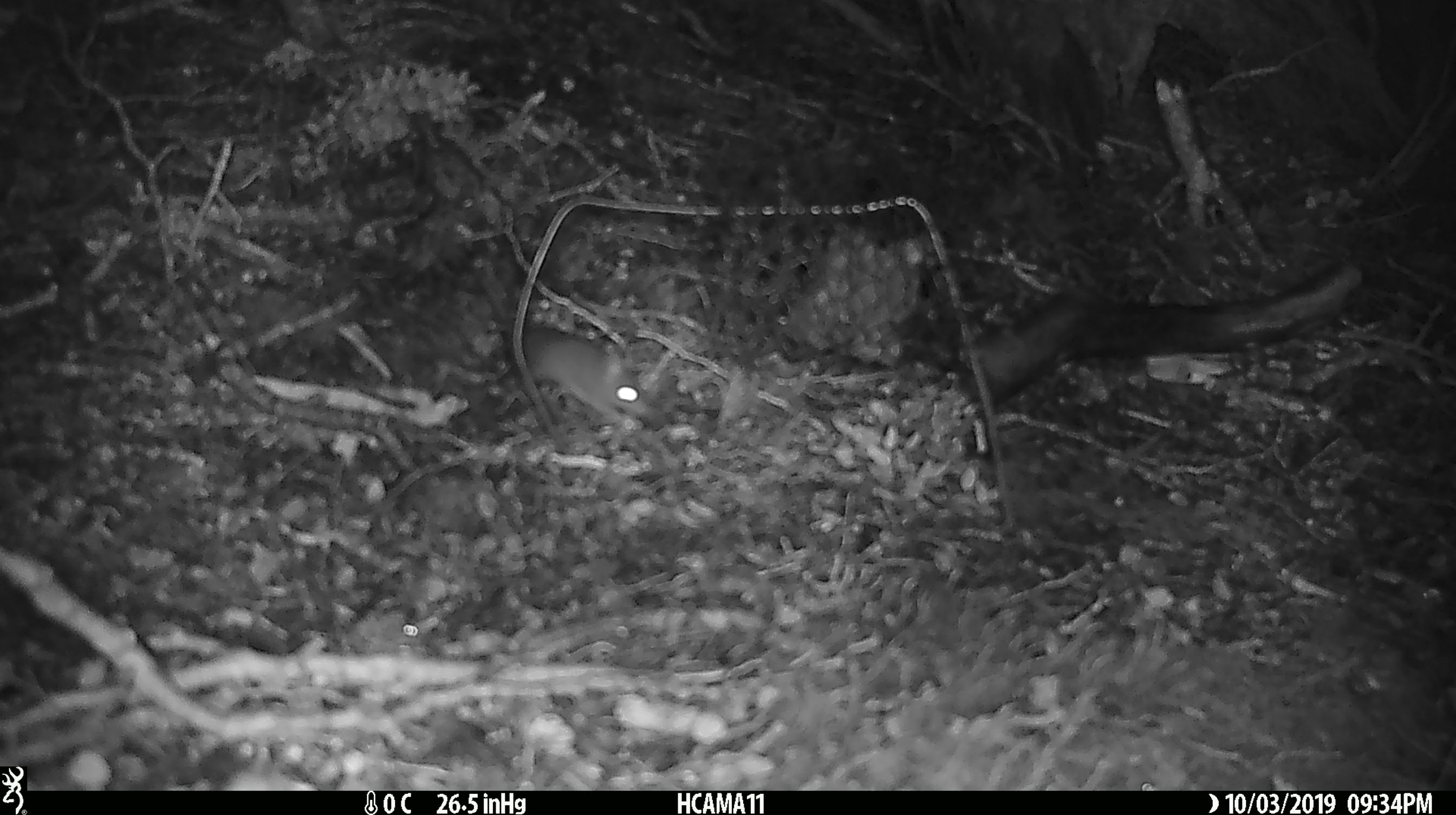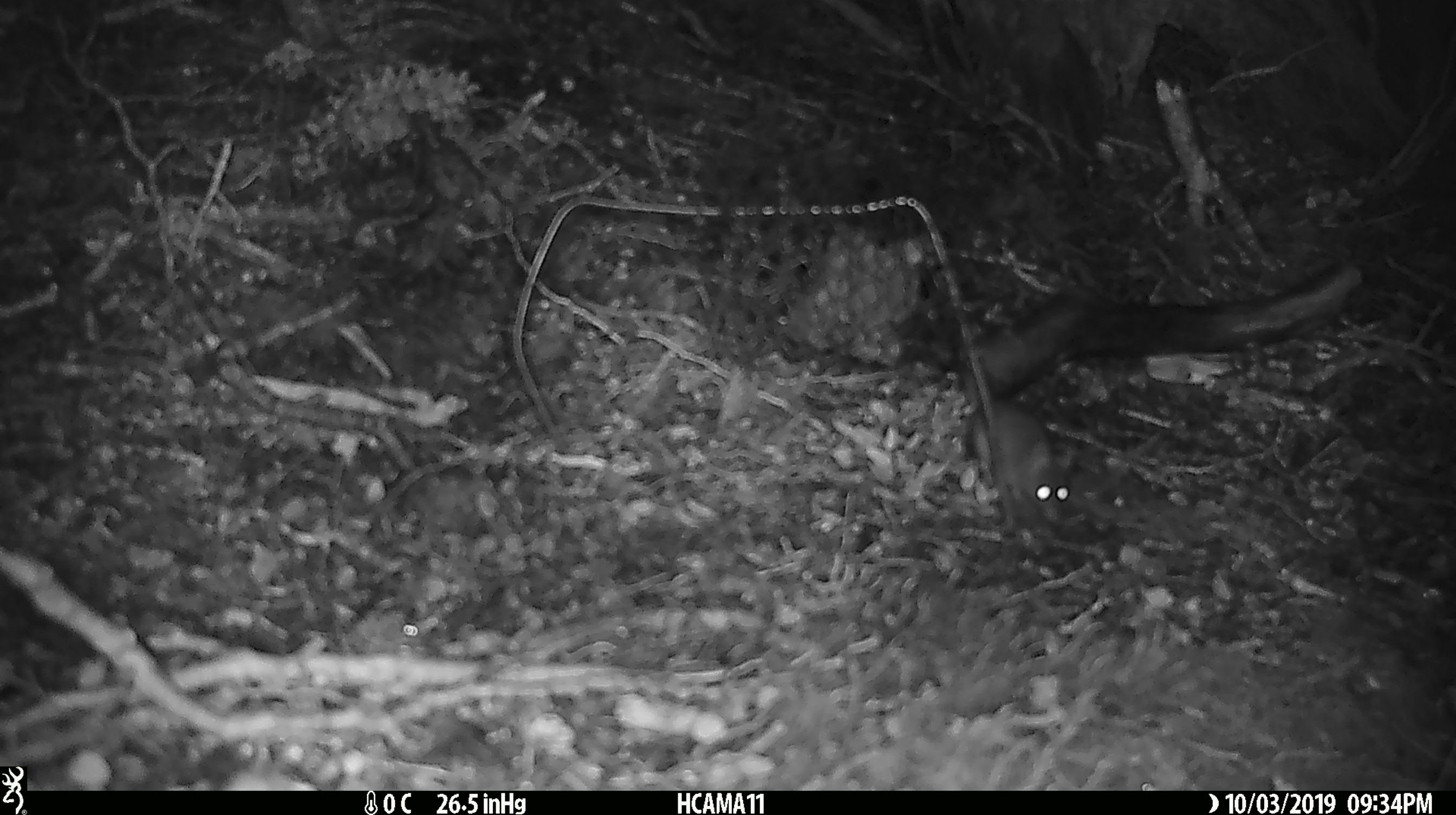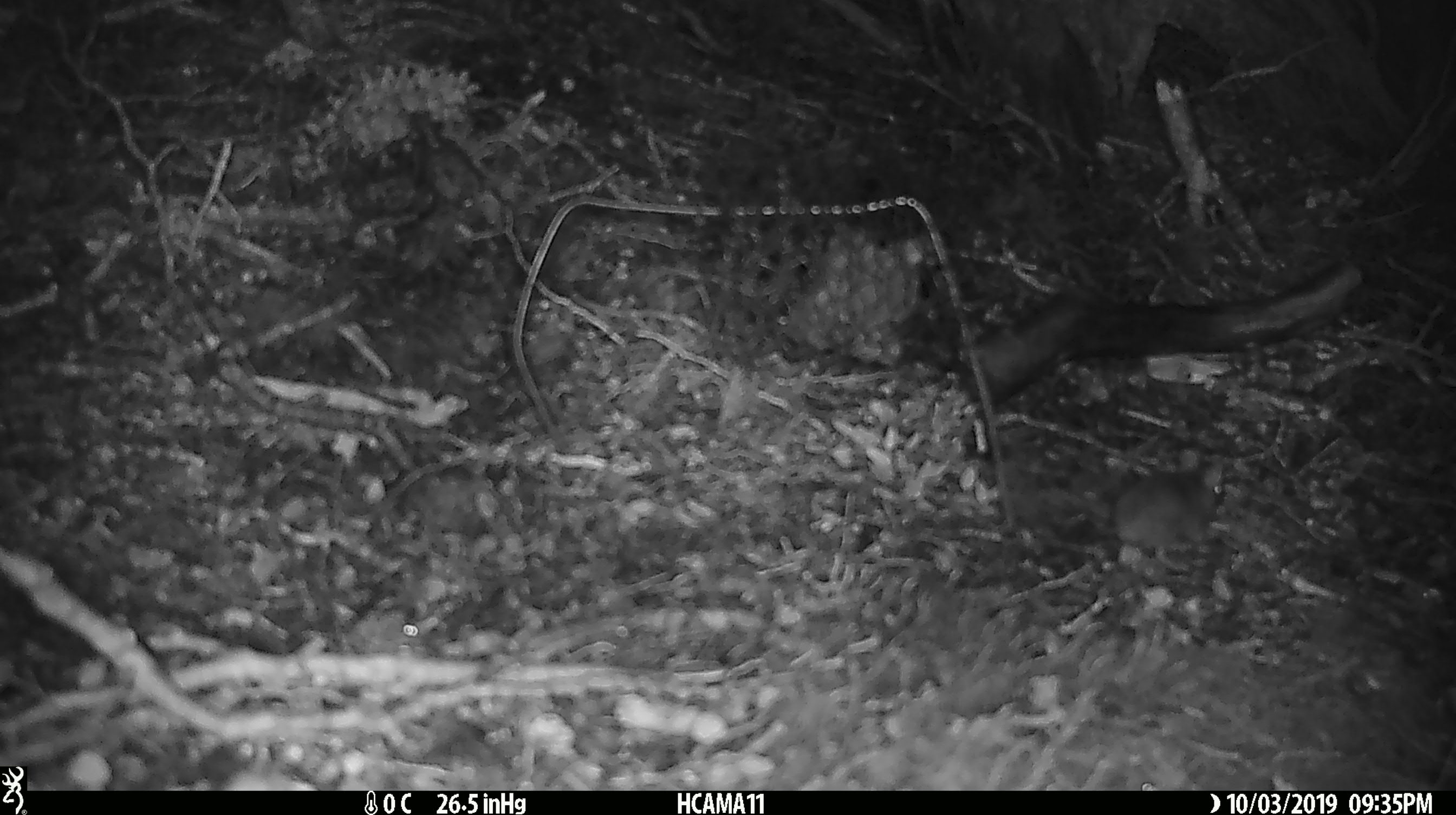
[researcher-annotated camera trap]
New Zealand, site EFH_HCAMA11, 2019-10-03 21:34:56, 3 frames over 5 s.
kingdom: Animalia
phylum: Chordata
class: Mammalia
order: Rodentia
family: Muridae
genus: Mus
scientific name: Mus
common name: mouse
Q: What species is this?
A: Mouse (Mus).